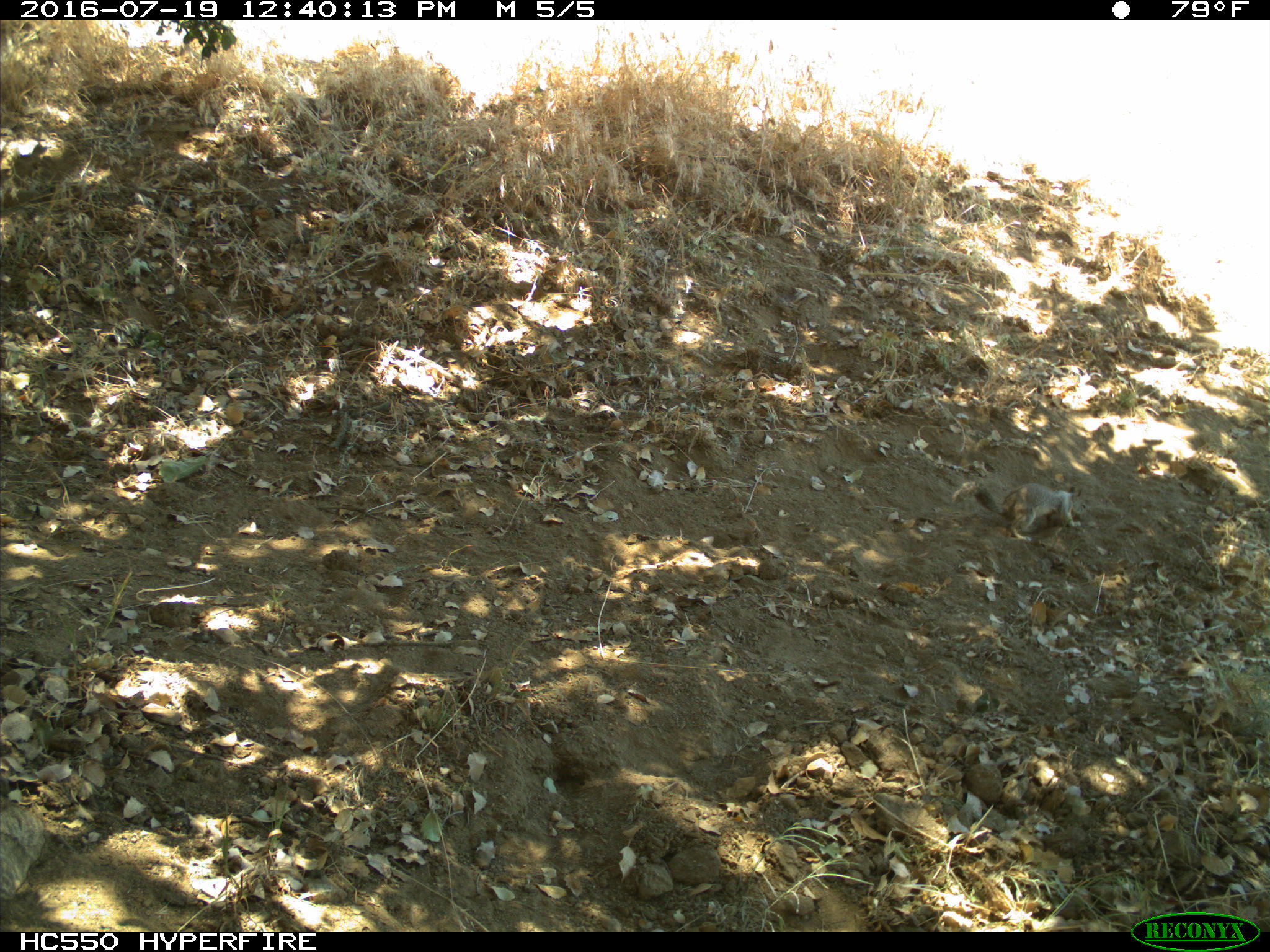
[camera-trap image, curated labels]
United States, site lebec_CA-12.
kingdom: Animalia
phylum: Chordata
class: Mammalia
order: Rodentia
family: Sciuridae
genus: Otospermophilus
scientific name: Otospermophilus beecheyi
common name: california ground squirrel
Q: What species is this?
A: Otospermophilus beecheyi (california ground squirrel).